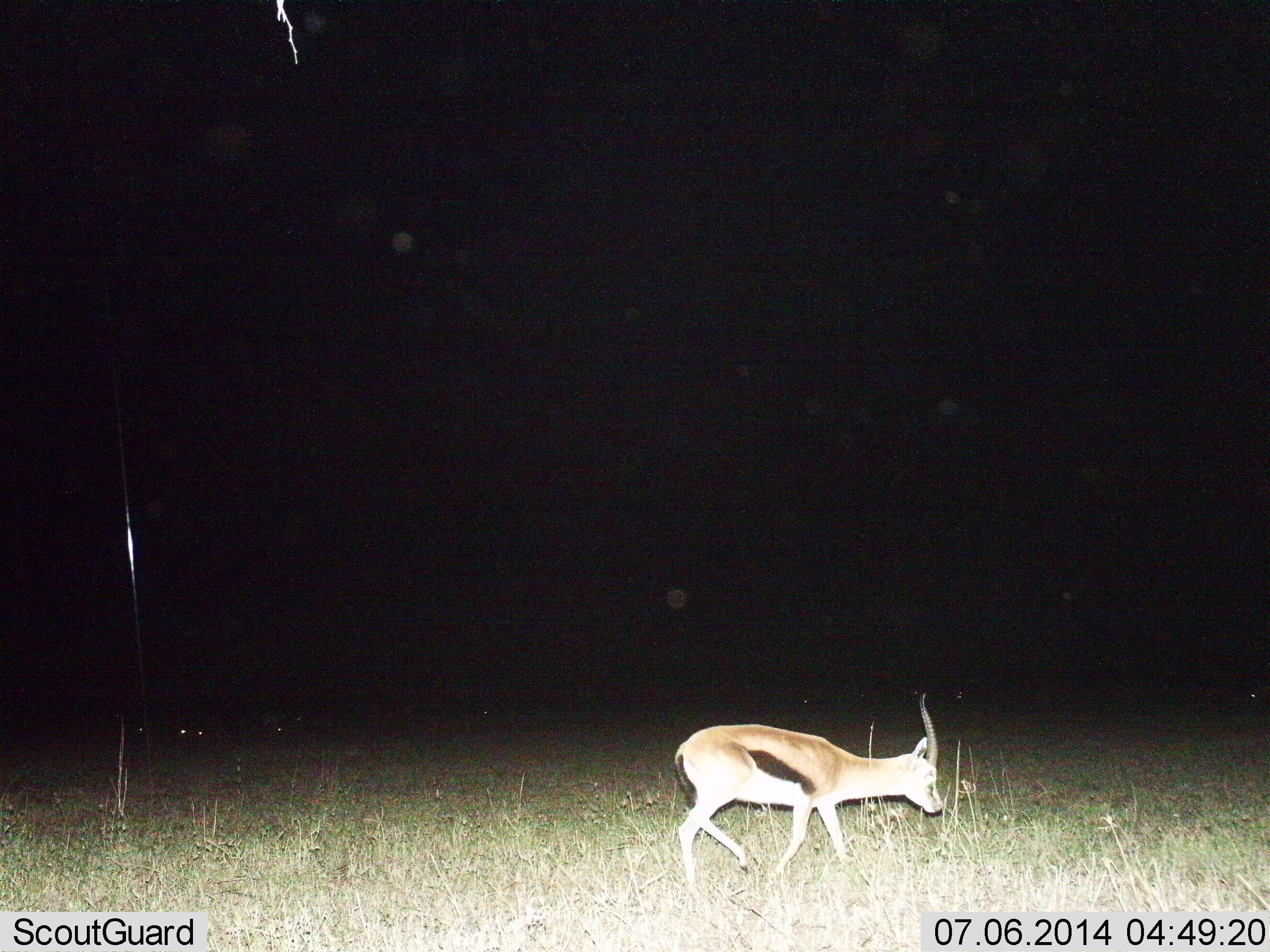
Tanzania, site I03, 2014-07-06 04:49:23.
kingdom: Animalia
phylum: Chordata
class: Mammalia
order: Artiodactyla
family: Bovidae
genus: Eudorcas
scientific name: Eudorcas thomsonii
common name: thomson's gazelle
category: gazellethomsons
Gazellethomsons (thomson's gazelle) (Eudorcas thomsonii), count 1. Behavior (volunteer vote fractions): standing 20%, resting 0%, moving 80%, interacting 0%. Young present (vote fraction): 0%. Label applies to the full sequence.